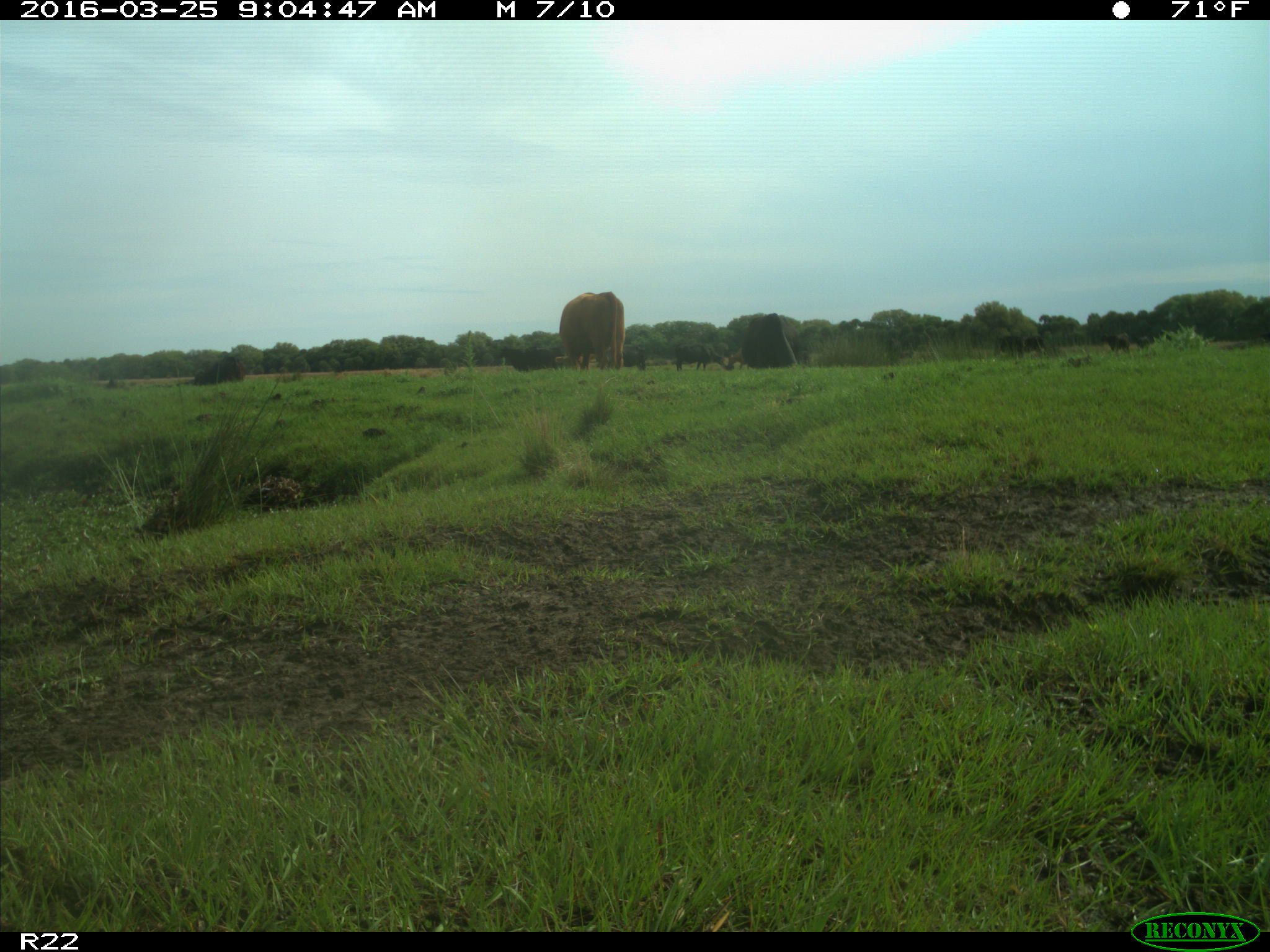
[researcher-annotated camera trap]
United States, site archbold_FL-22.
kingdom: Animalia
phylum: Chordata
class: Mammalia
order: Artiodactyla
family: Bovidae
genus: Bos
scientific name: Bos taurus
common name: domestic cow